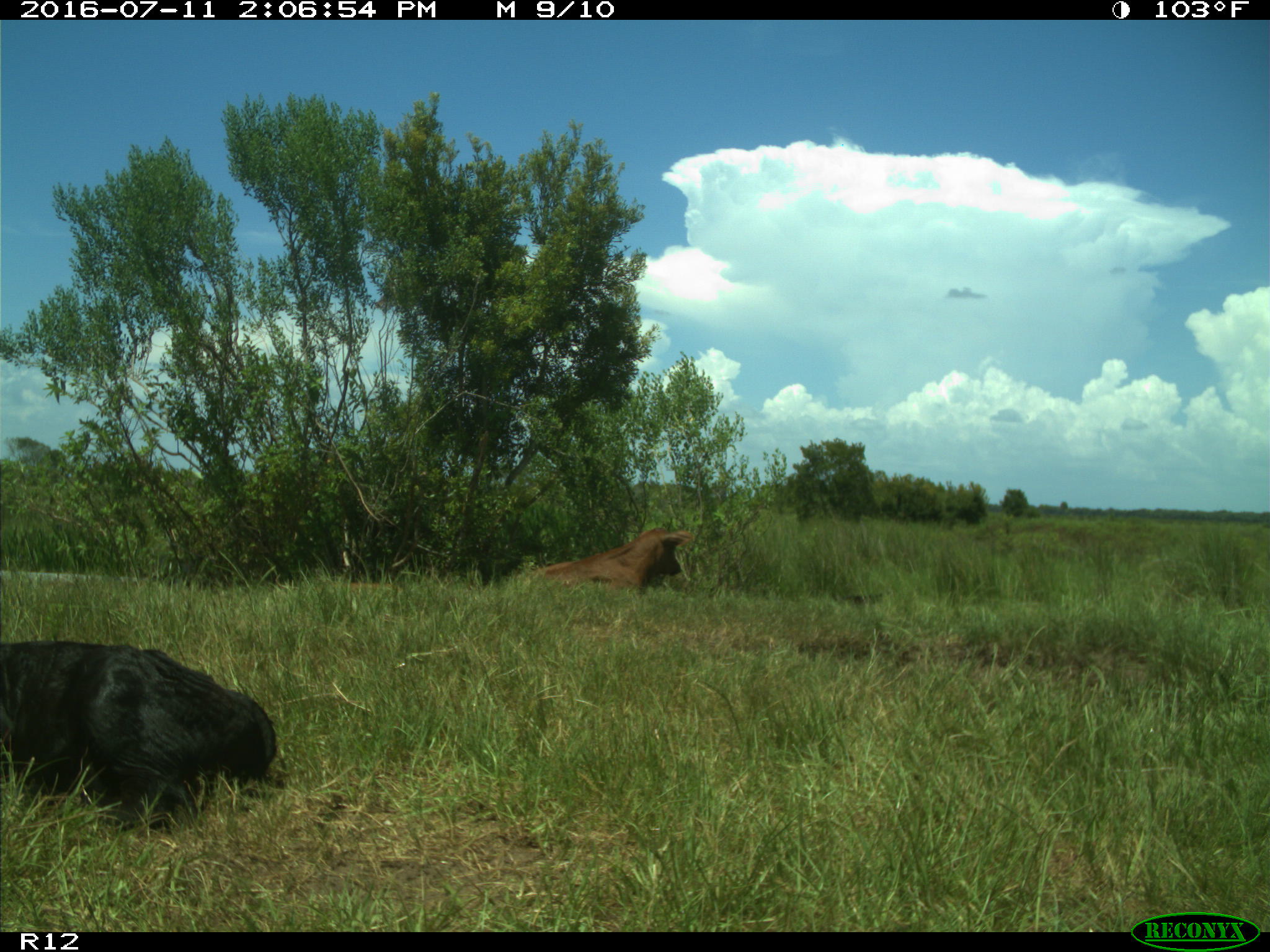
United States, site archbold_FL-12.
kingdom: Animalia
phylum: Chordata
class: Mammalia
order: Artiodactyla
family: Bovidae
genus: Bos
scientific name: Bos taurus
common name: domestic cow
Bos taurus (domestic cow).